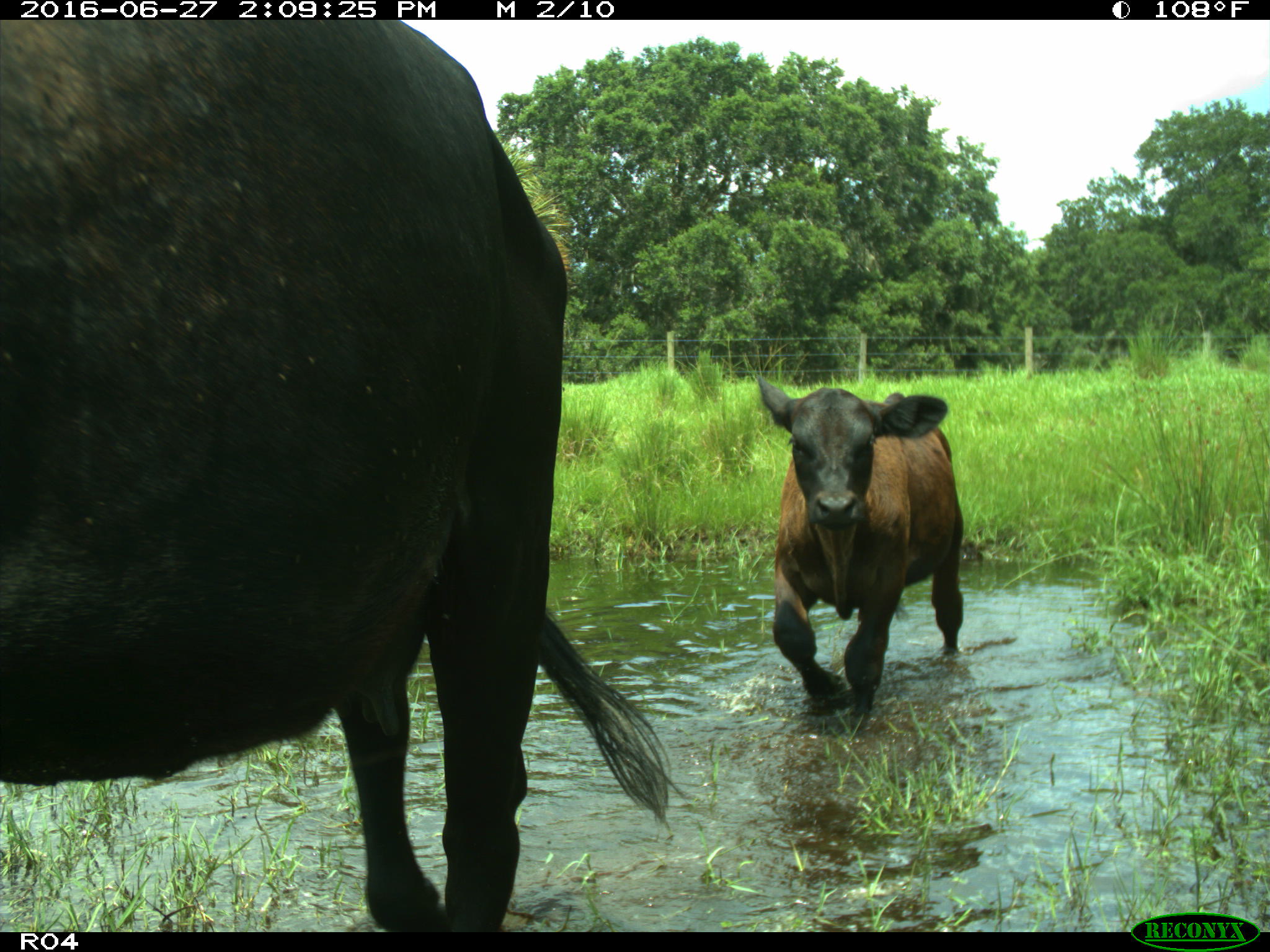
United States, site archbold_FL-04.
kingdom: Animalia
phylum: Chordata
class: Mammalia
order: Artiodactyla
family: Bovidae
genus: Bos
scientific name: Bos taurus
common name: domestic cow